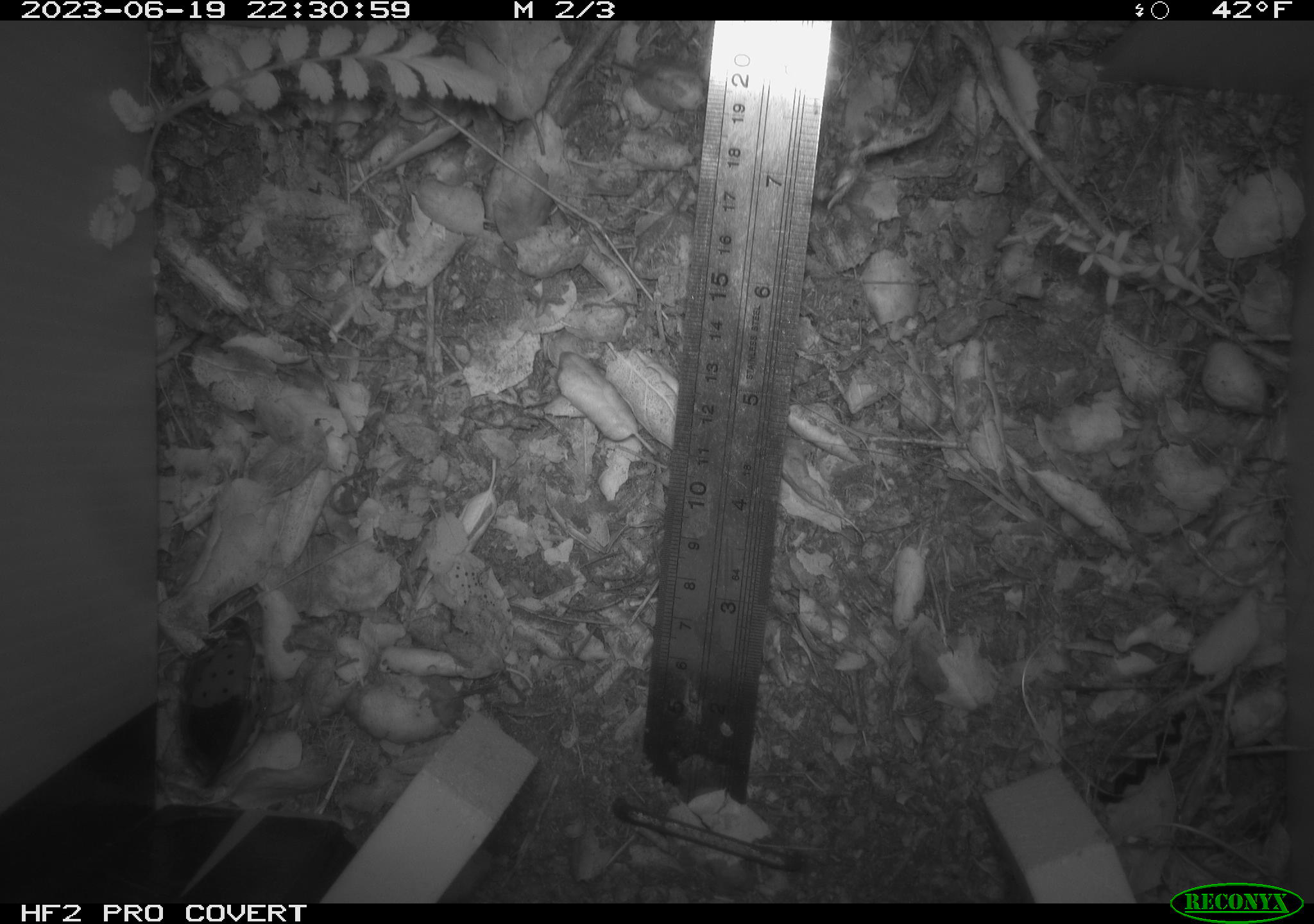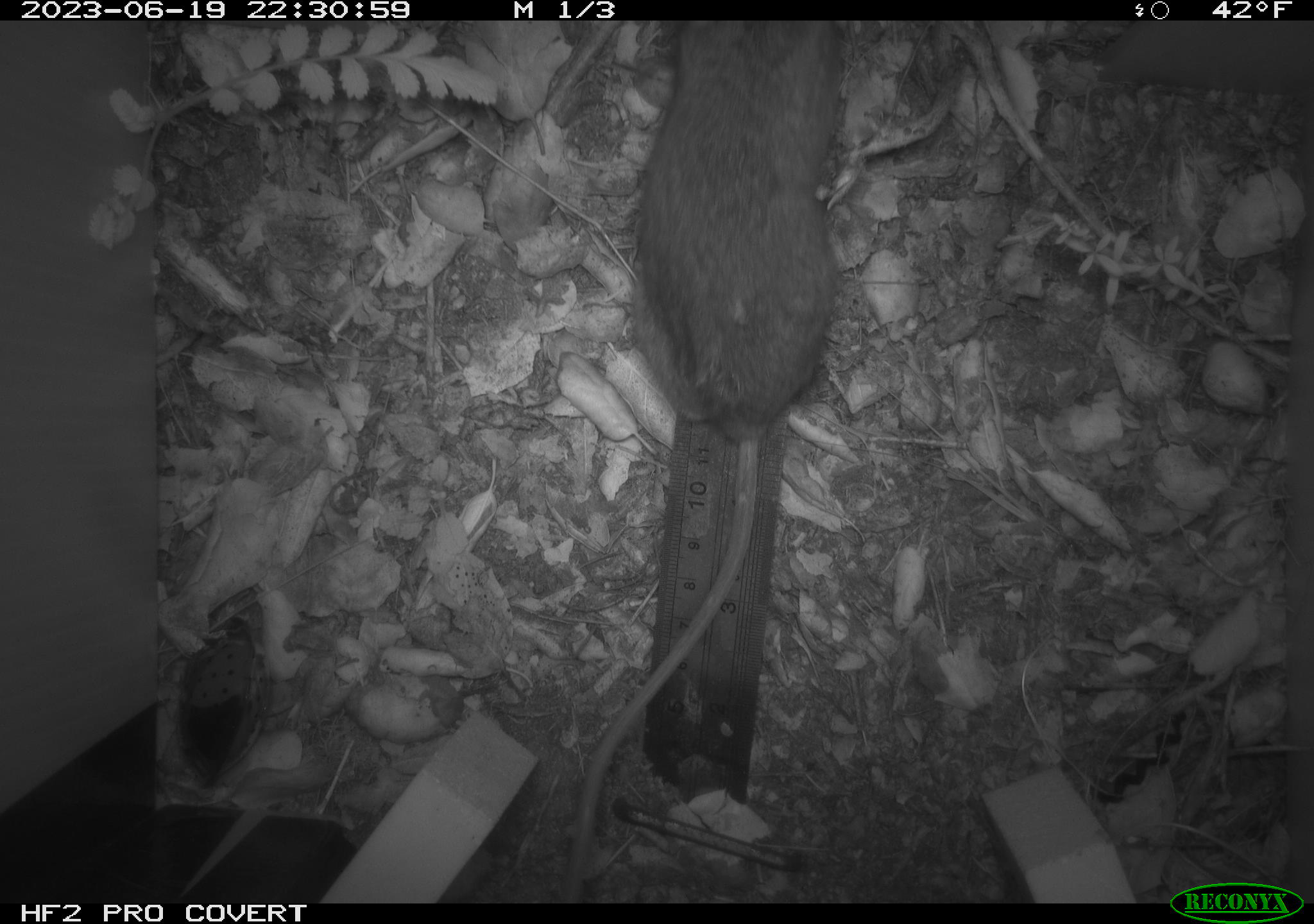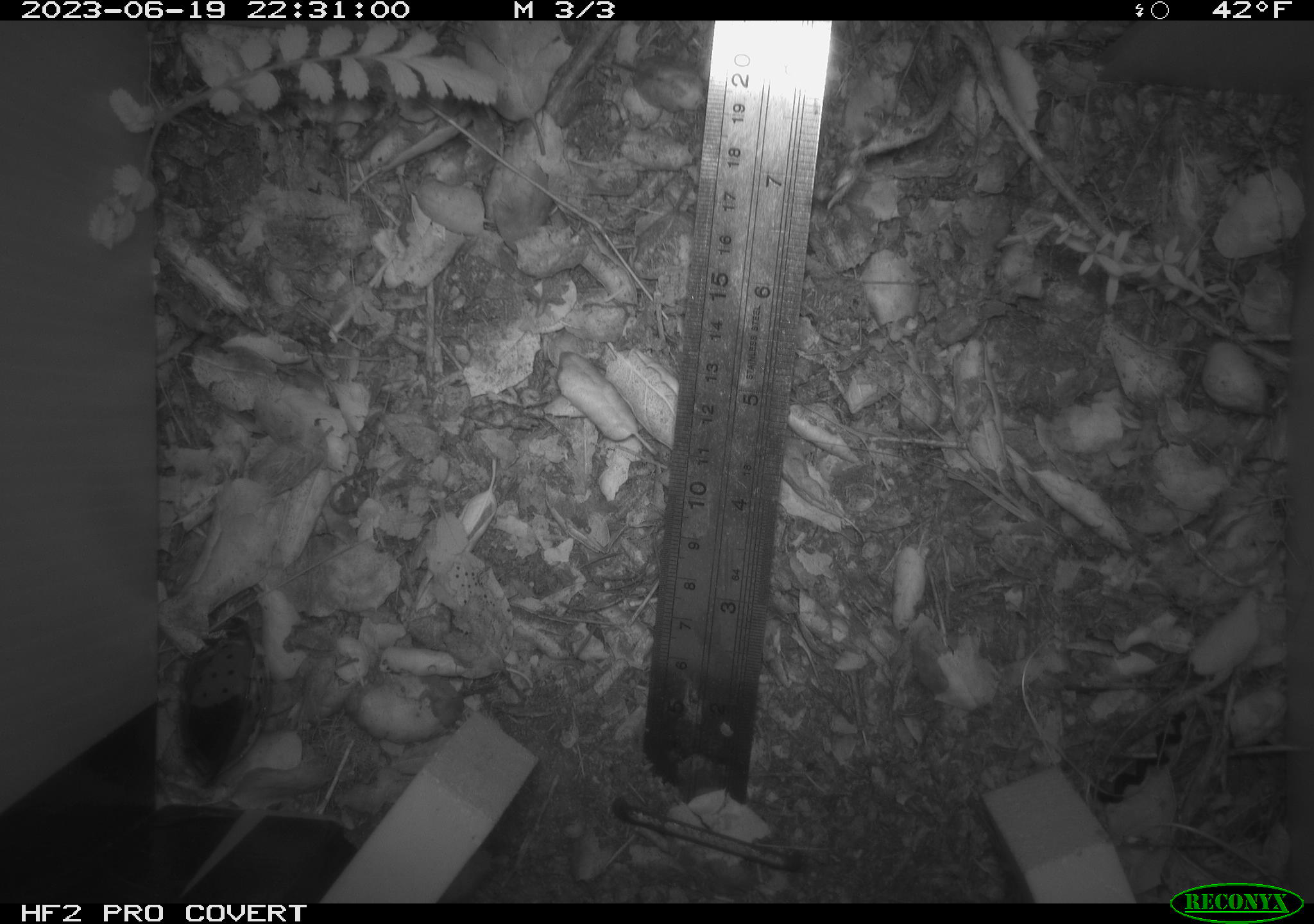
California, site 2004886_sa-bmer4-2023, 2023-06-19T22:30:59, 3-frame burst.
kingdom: Animalia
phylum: Chordata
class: Mammalia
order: Rodentia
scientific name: Rodentia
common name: mouse species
Mouse species (Rodentia).